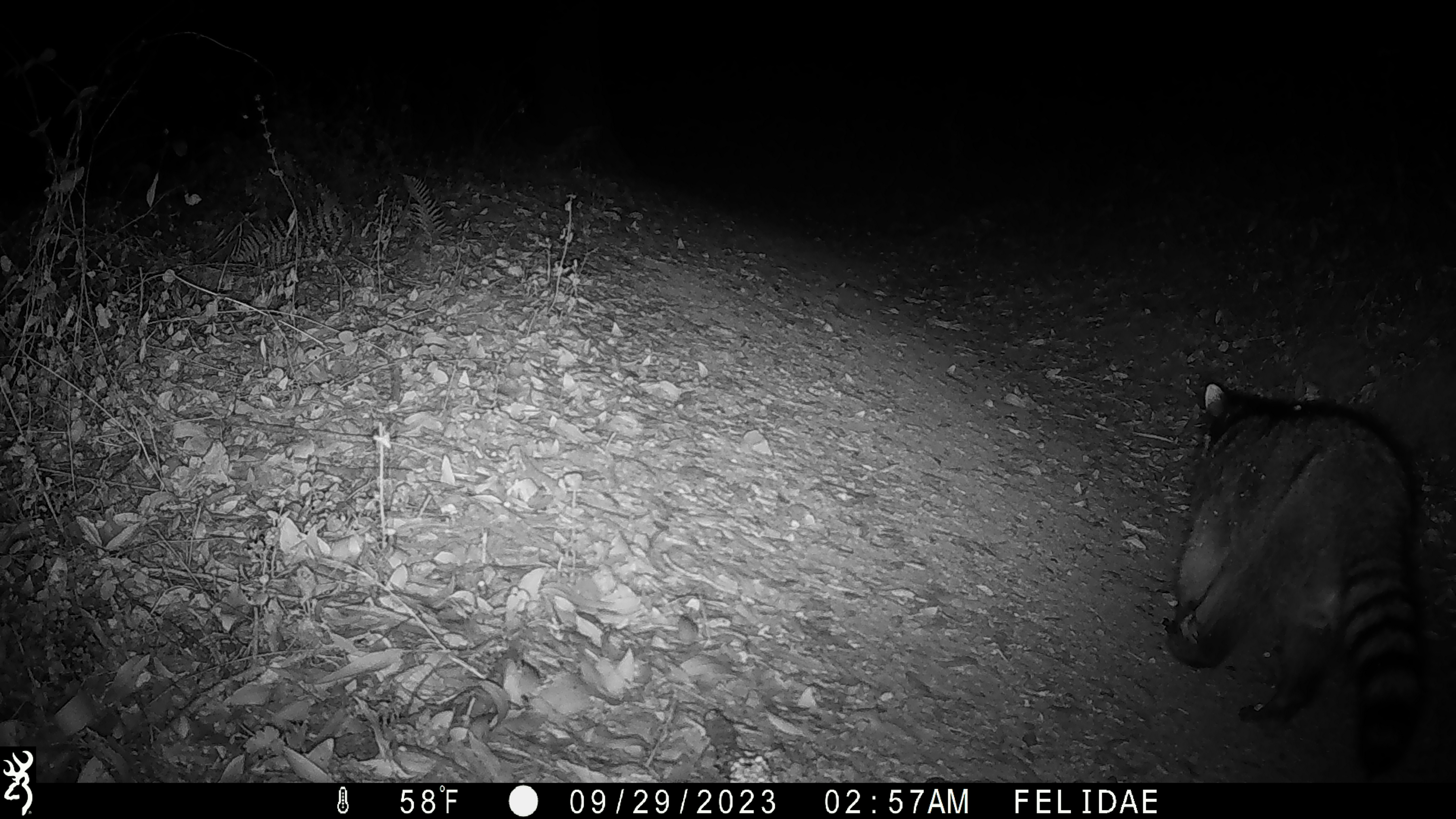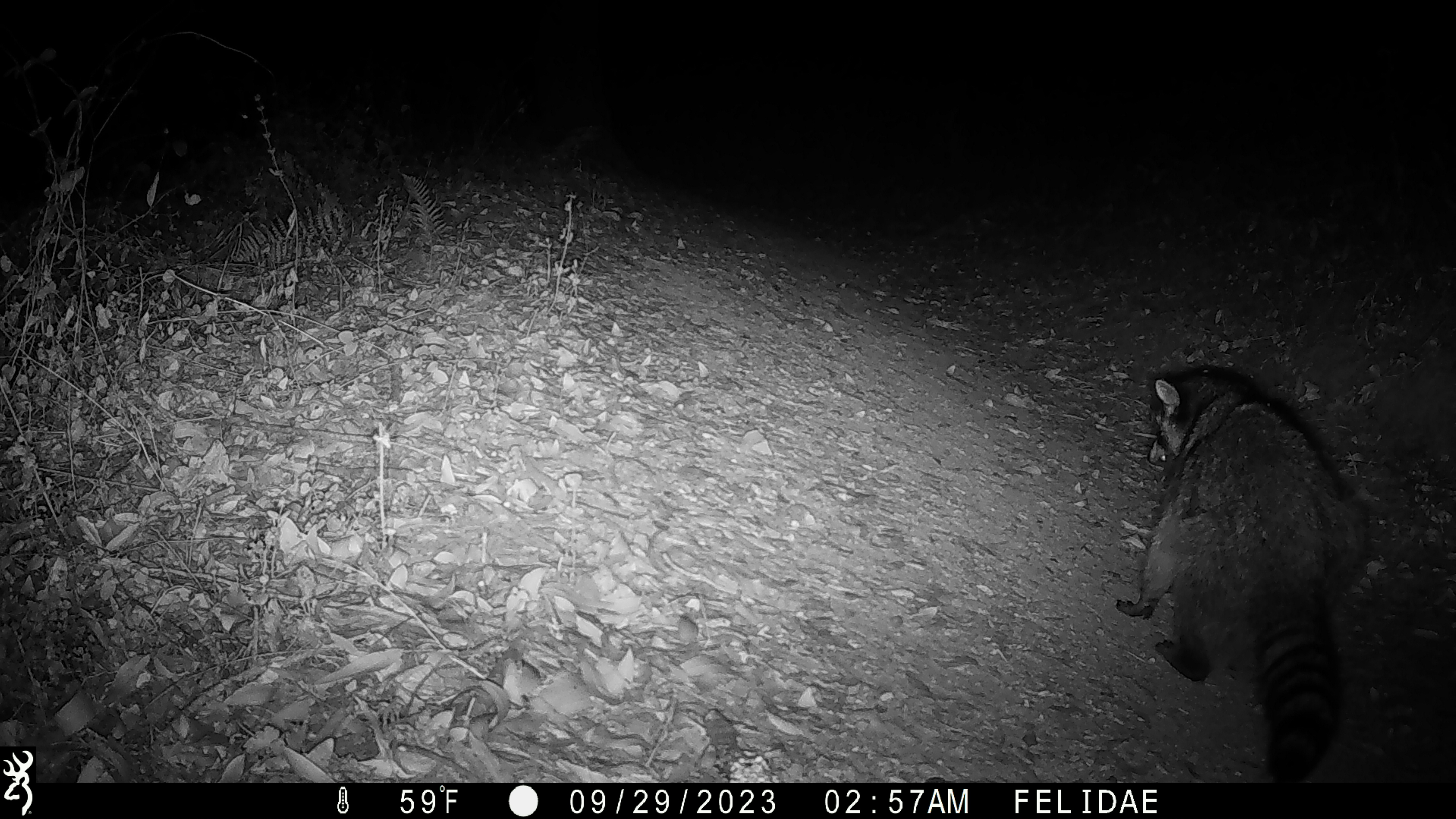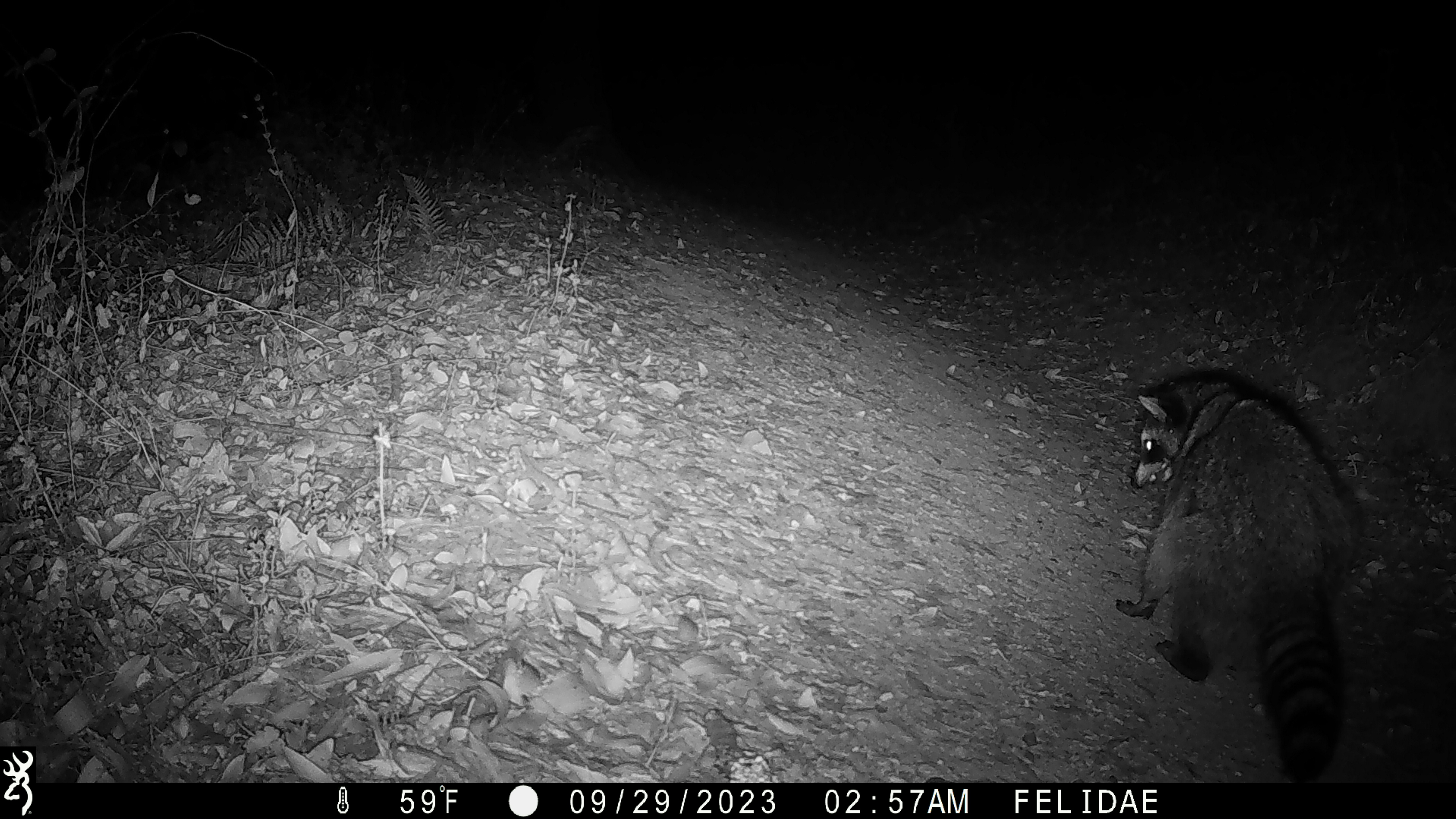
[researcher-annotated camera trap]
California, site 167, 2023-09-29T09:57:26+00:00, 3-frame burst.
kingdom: Animalia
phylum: Chordata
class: Mammalia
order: Carnivora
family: Procyonidae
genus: Procyon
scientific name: Procyon lotor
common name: raccoon